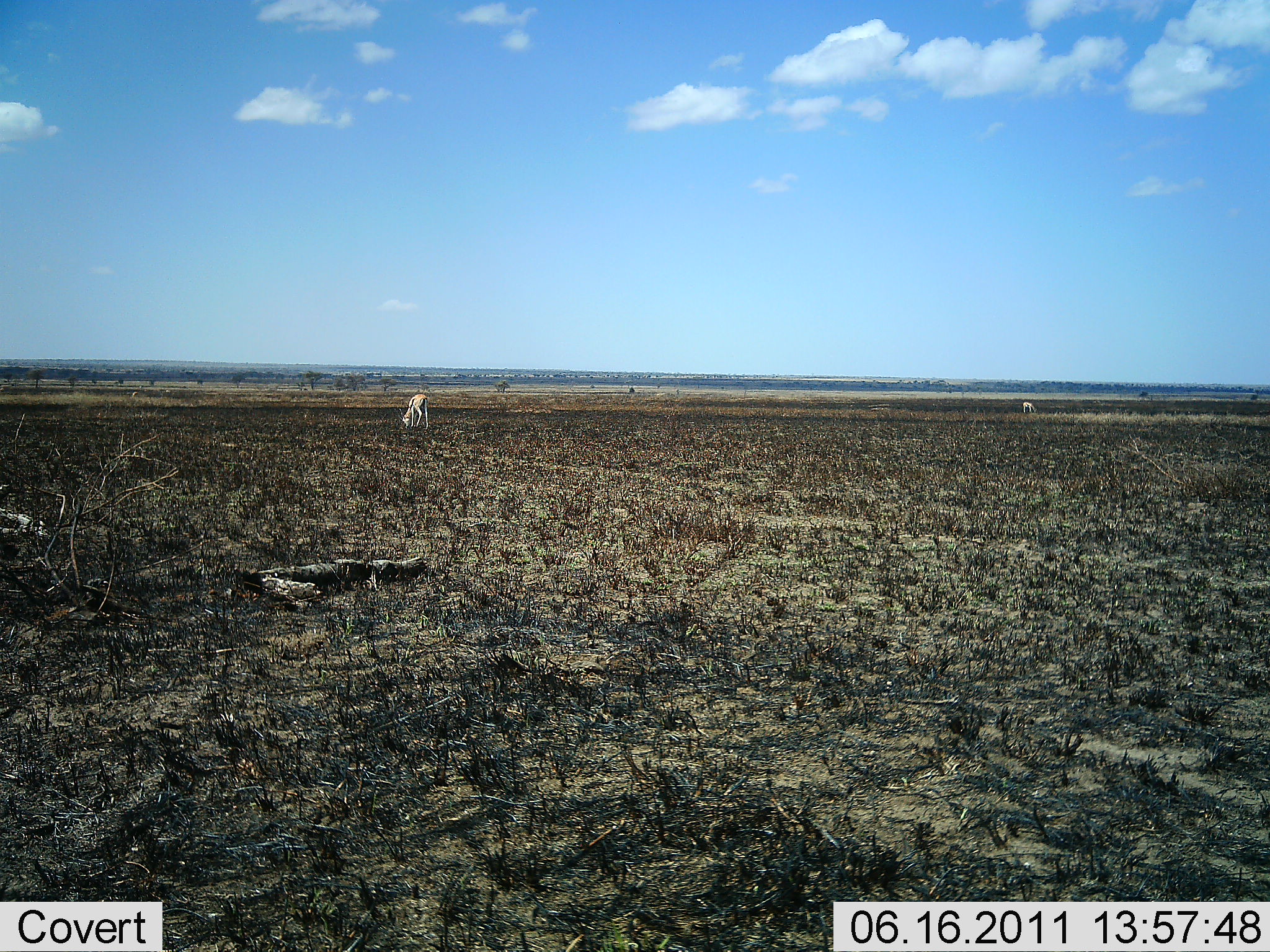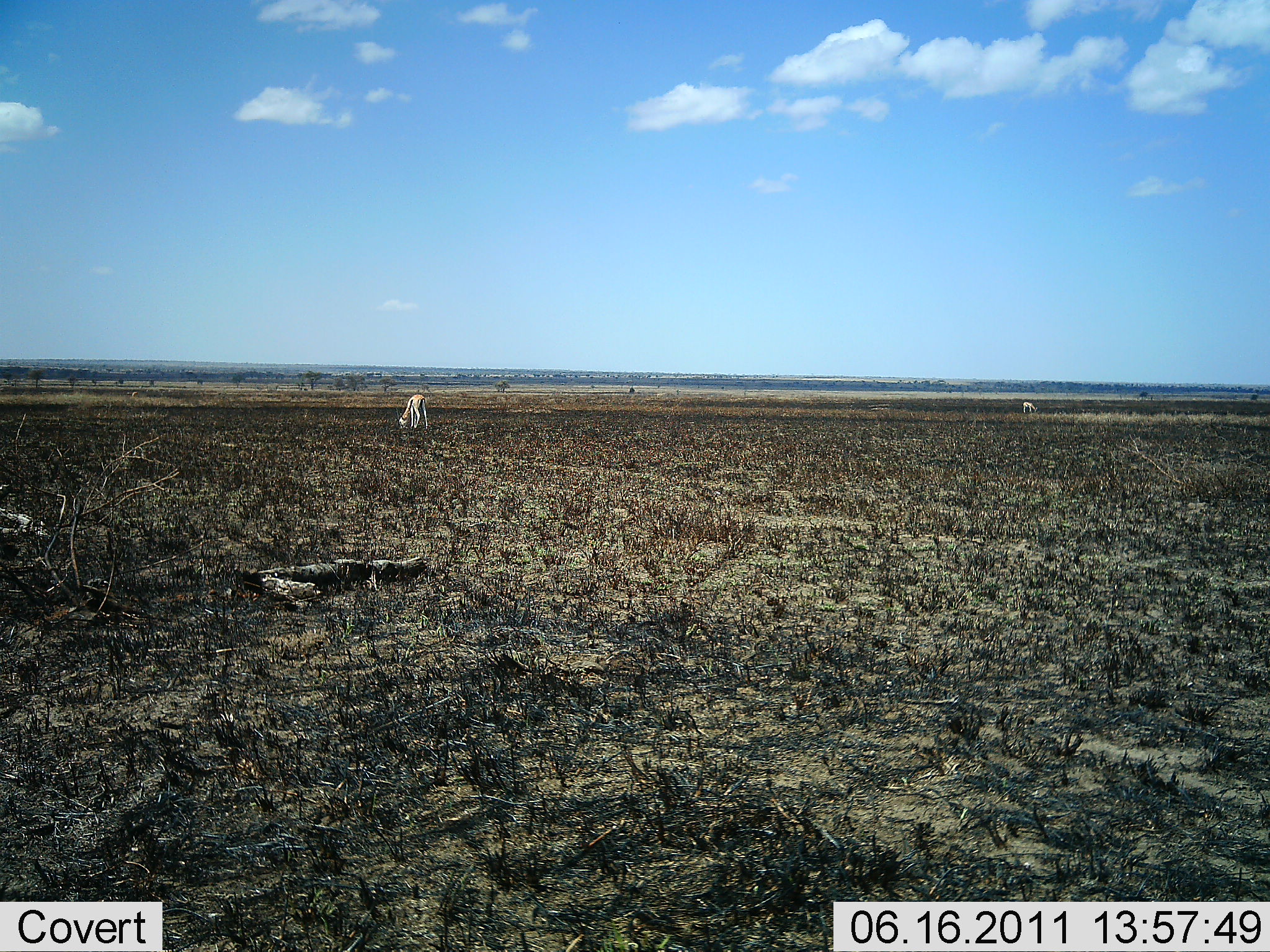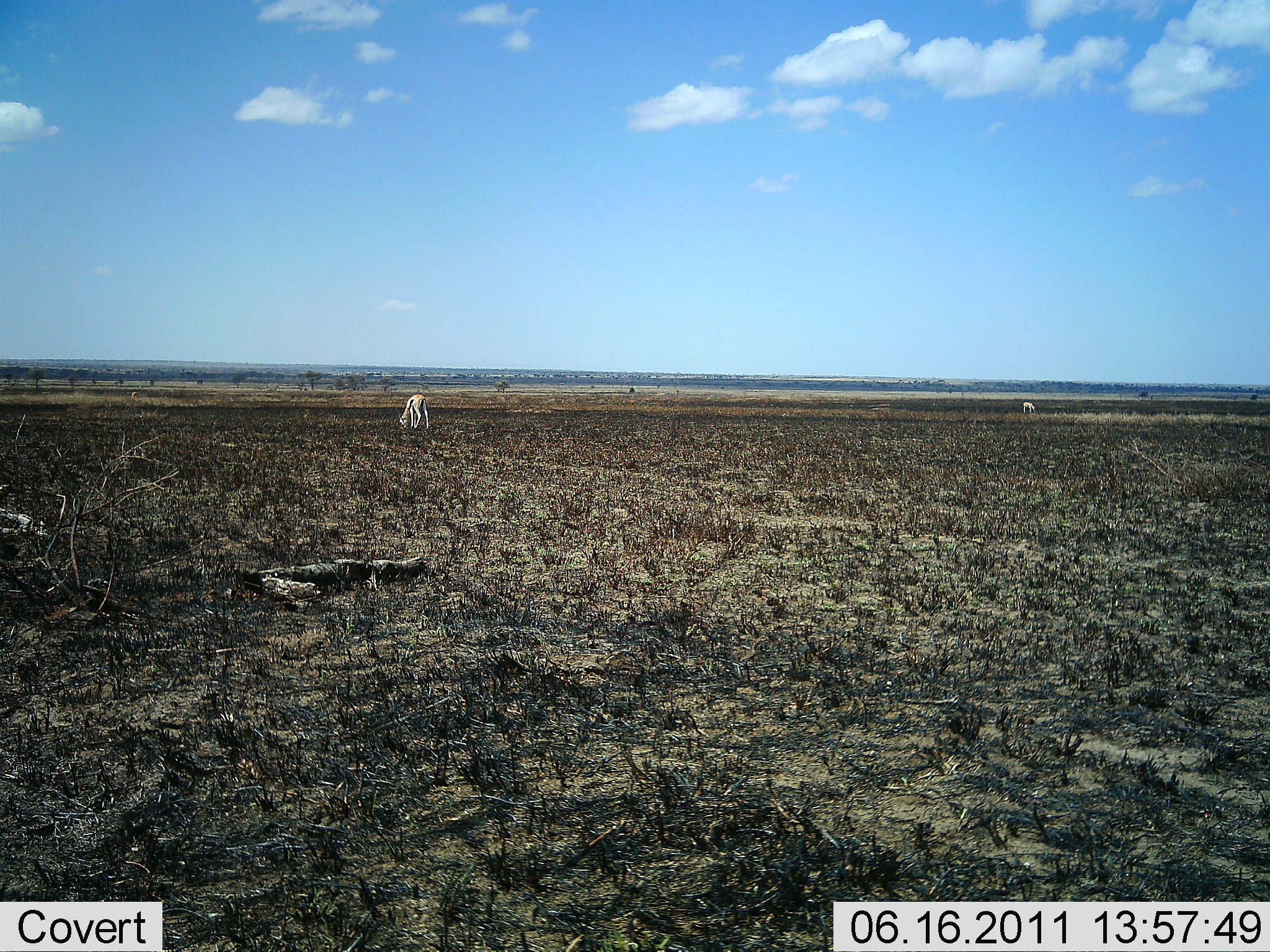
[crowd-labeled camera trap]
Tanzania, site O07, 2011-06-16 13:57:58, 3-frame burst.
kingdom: Animalia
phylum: Chordata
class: Mammalia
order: Artiodactyla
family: Bovidae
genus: Eudorcas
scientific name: Eudorcas thomsonii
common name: thomson's gazelle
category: gazellethomsons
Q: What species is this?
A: Gazellethomsons (thomson's gazelle) (Eudorcas thomsonii).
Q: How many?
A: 2.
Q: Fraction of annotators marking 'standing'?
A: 25%.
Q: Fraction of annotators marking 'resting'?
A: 0%.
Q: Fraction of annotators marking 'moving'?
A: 0%.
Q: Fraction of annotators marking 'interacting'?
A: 0%.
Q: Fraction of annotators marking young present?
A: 0%.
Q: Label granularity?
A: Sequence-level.